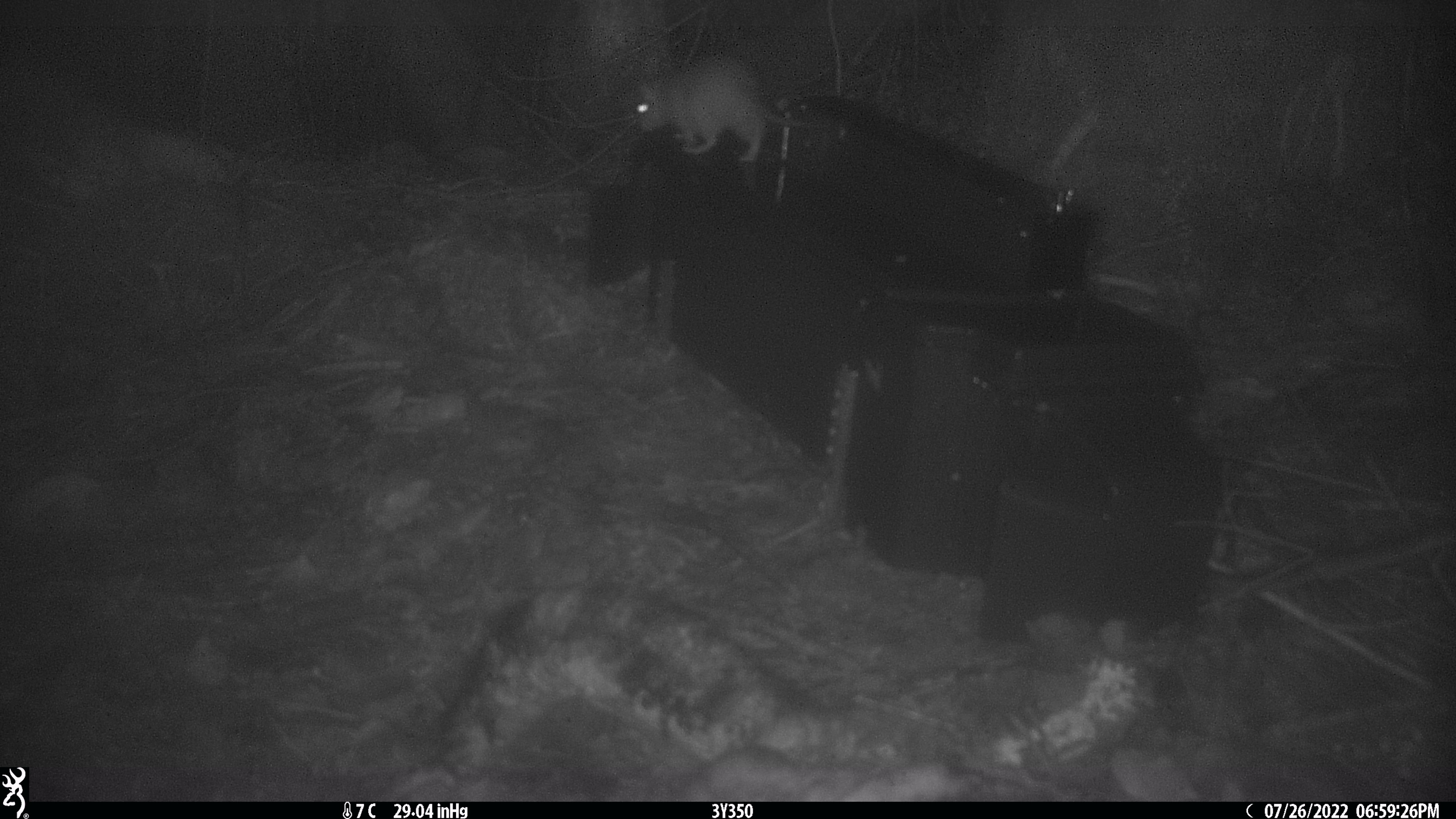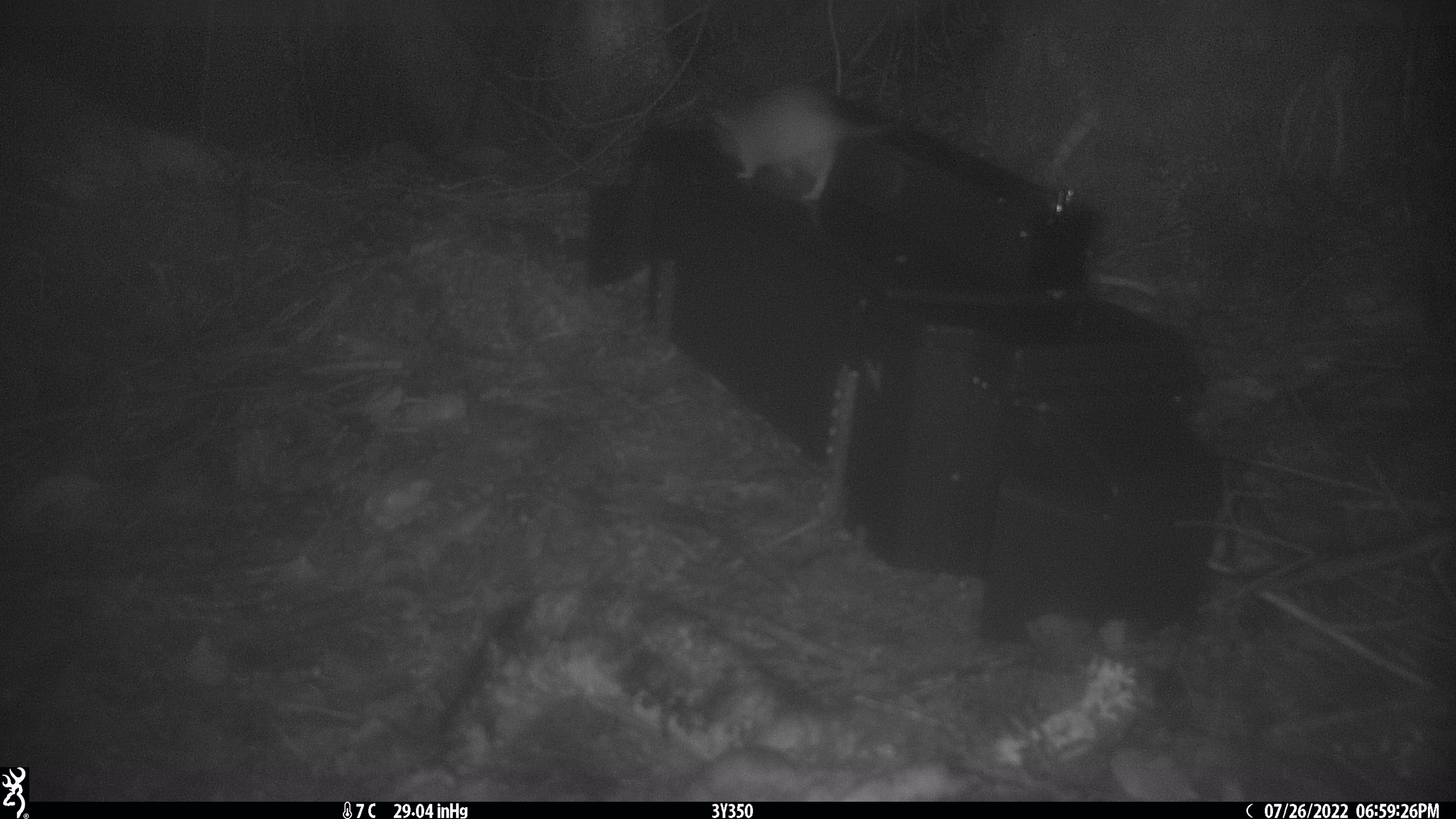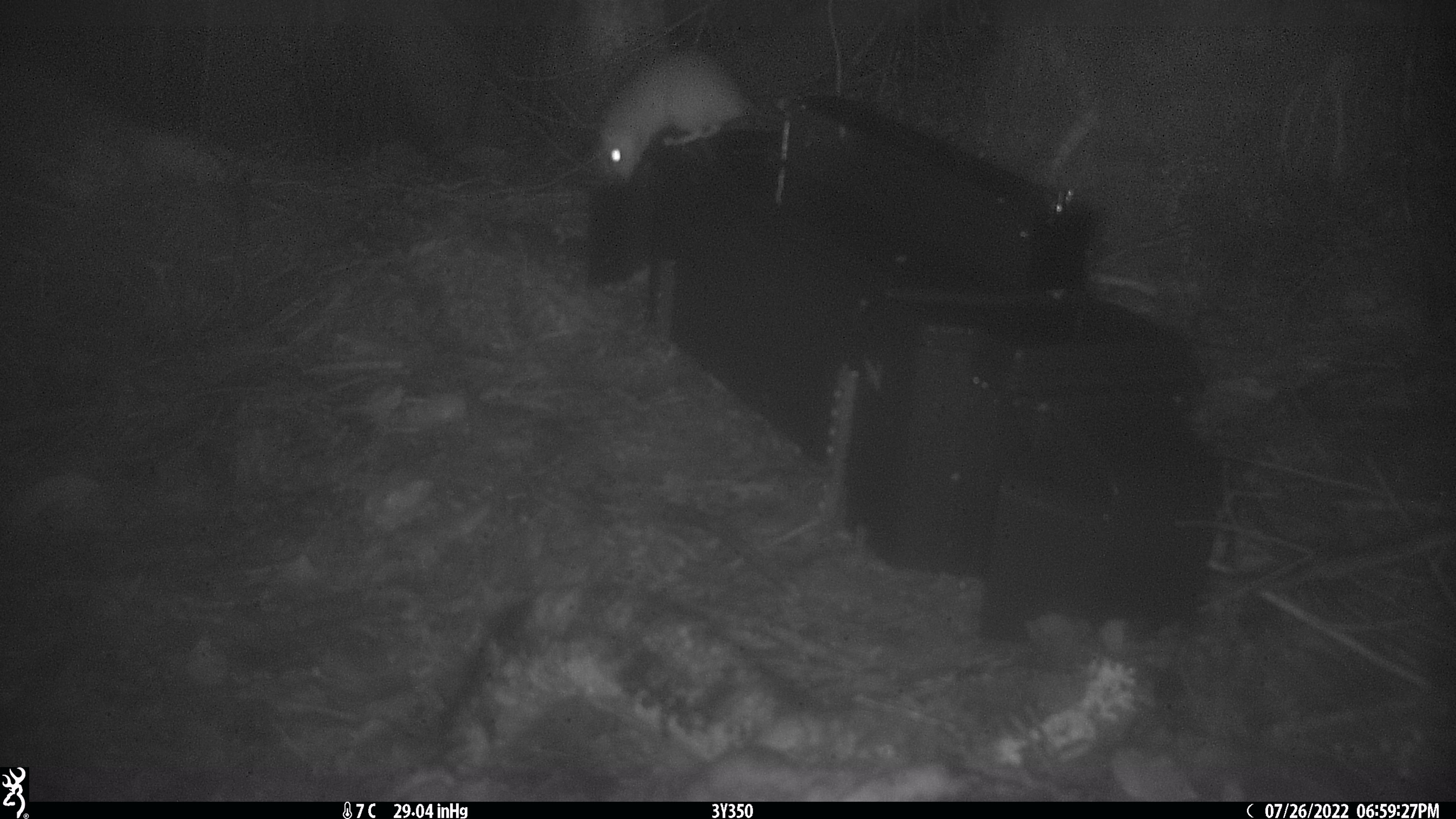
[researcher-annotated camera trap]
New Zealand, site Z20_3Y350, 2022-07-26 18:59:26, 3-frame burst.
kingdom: Animalia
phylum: Chordata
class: Mammalia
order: Rodentia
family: Muridae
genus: Rattus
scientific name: Rattus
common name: rat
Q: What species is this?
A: Rat (Rattus).